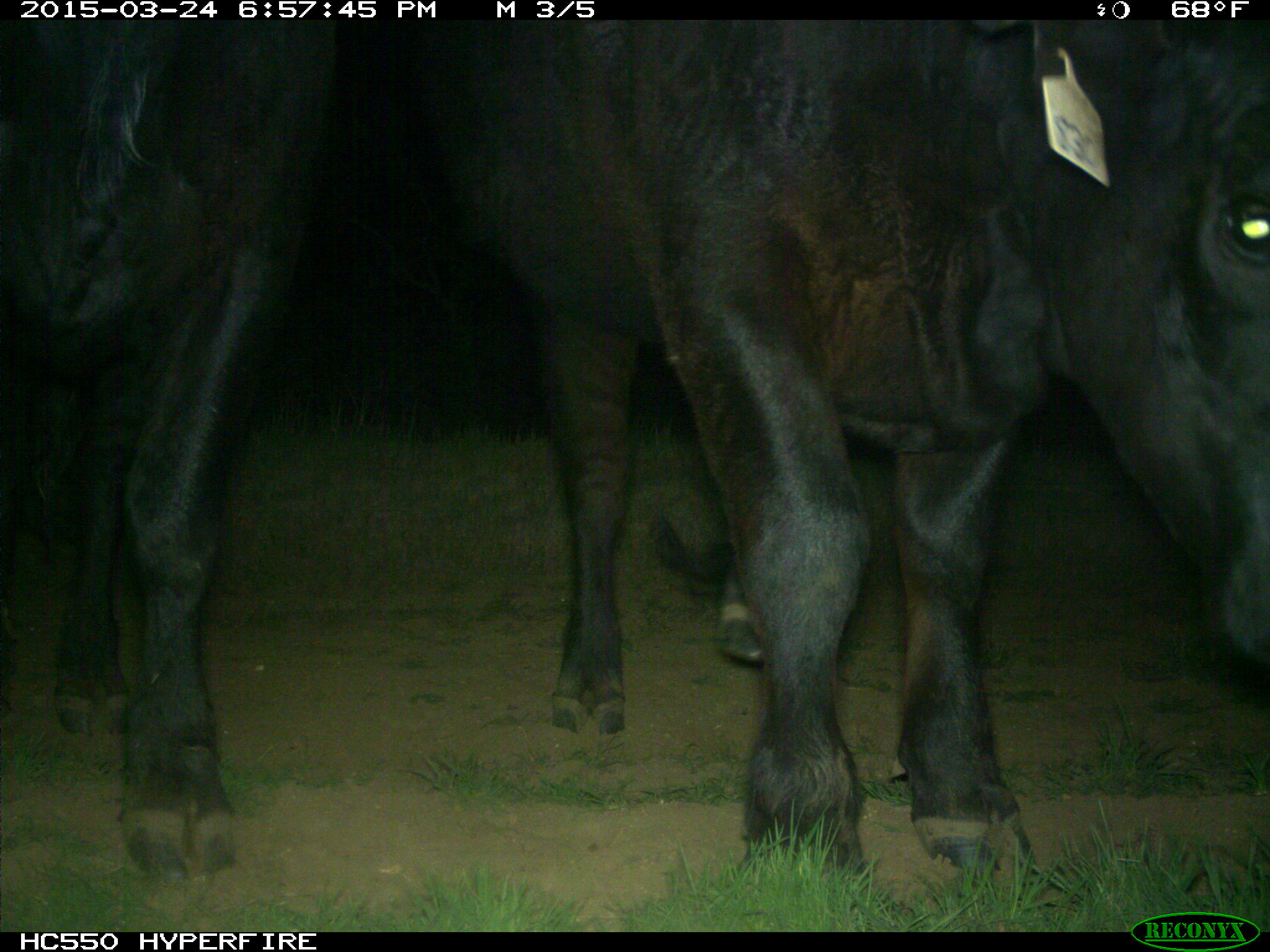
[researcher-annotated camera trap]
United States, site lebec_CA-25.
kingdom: Animalia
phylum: Chordata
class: Mammalia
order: Artiodactyla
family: Bovidae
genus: Bos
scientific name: Bos taurus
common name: domestic cow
Bos taurus (domestic cow).